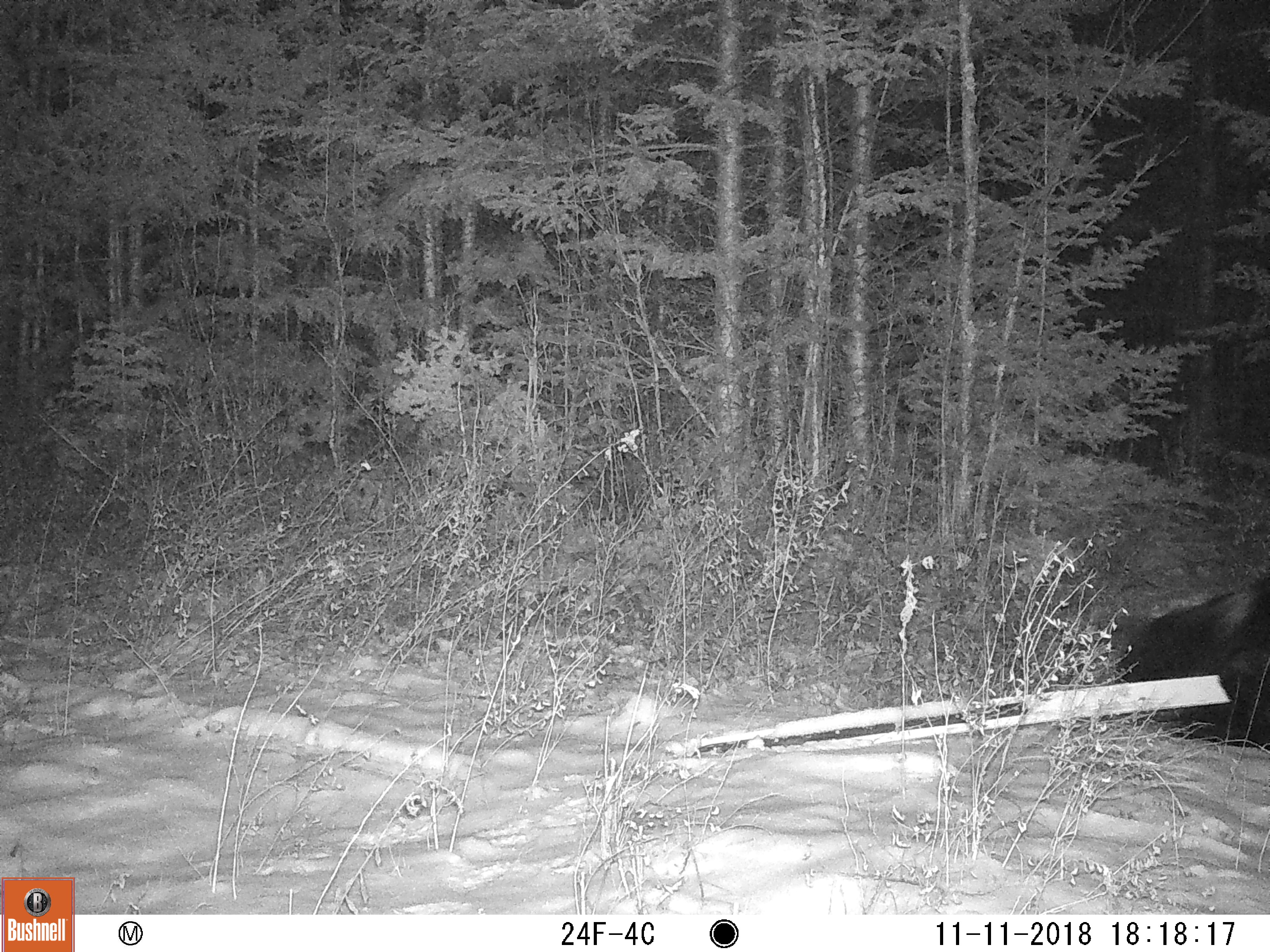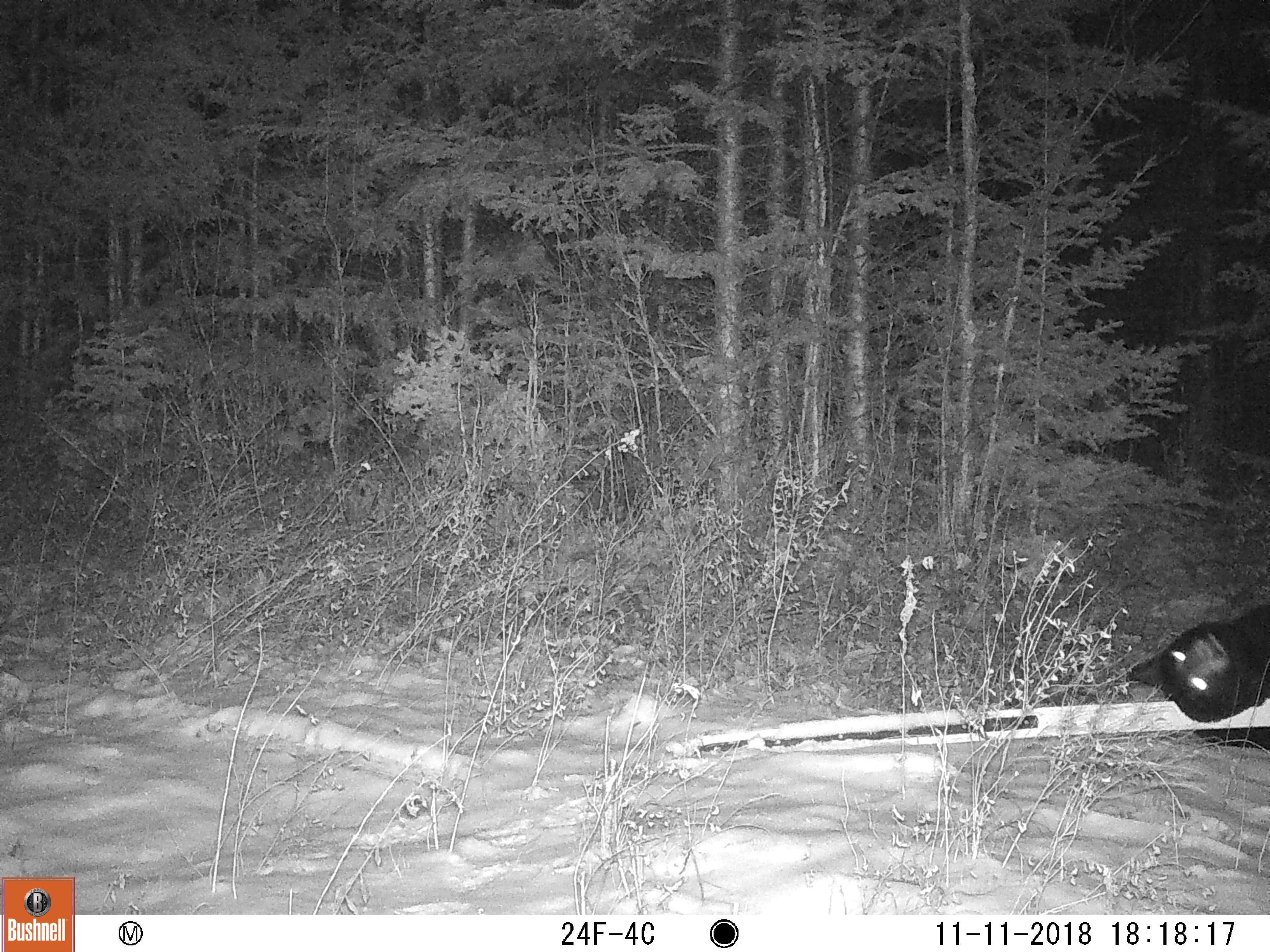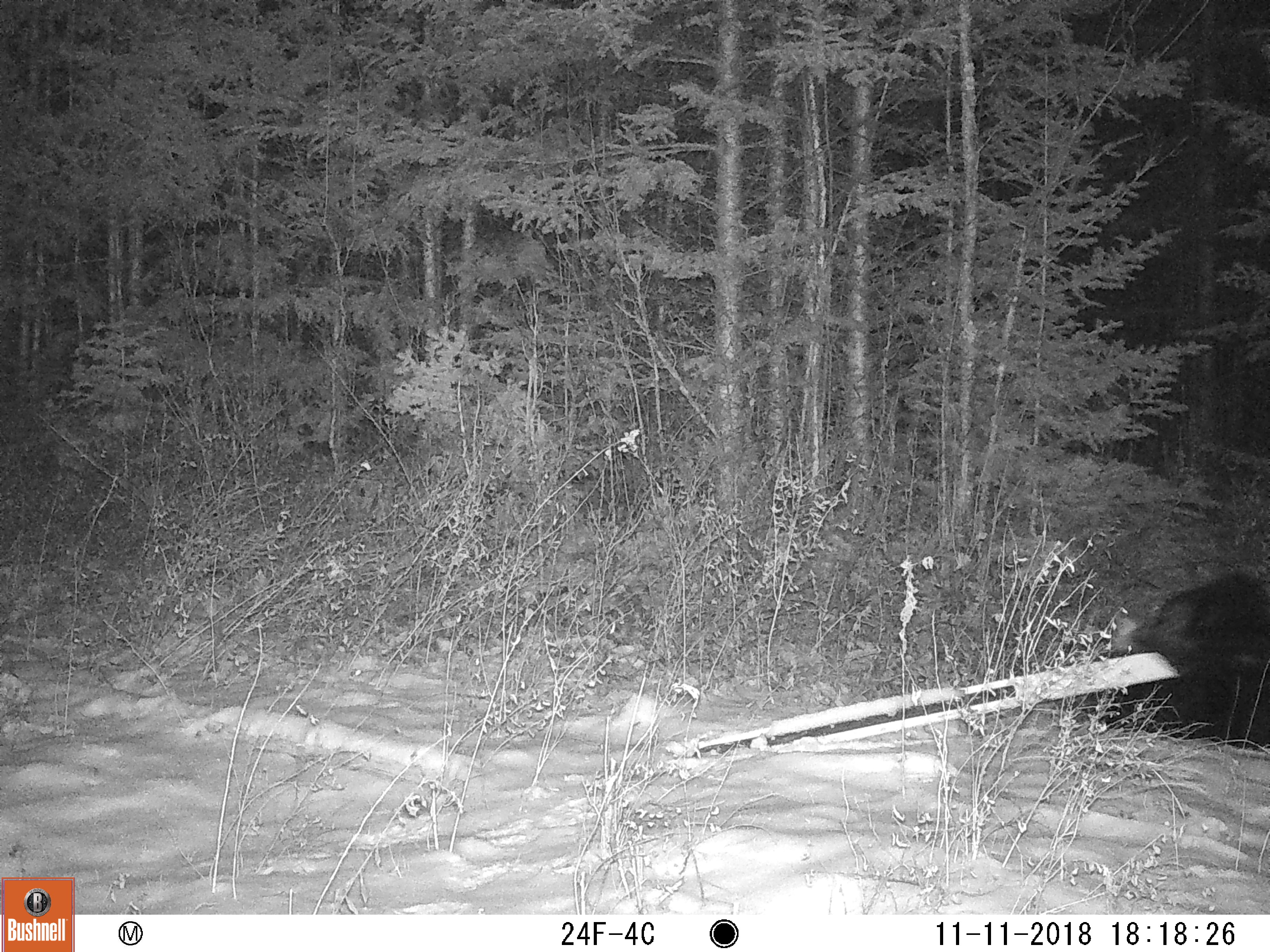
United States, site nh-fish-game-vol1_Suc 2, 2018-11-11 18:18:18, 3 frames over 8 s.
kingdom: Animalia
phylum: Chordata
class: Mammalia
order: Carnivora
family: Ursidae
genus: Ursus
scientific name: Ursus americanus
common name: black bear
Black bear (Ursus americanus).